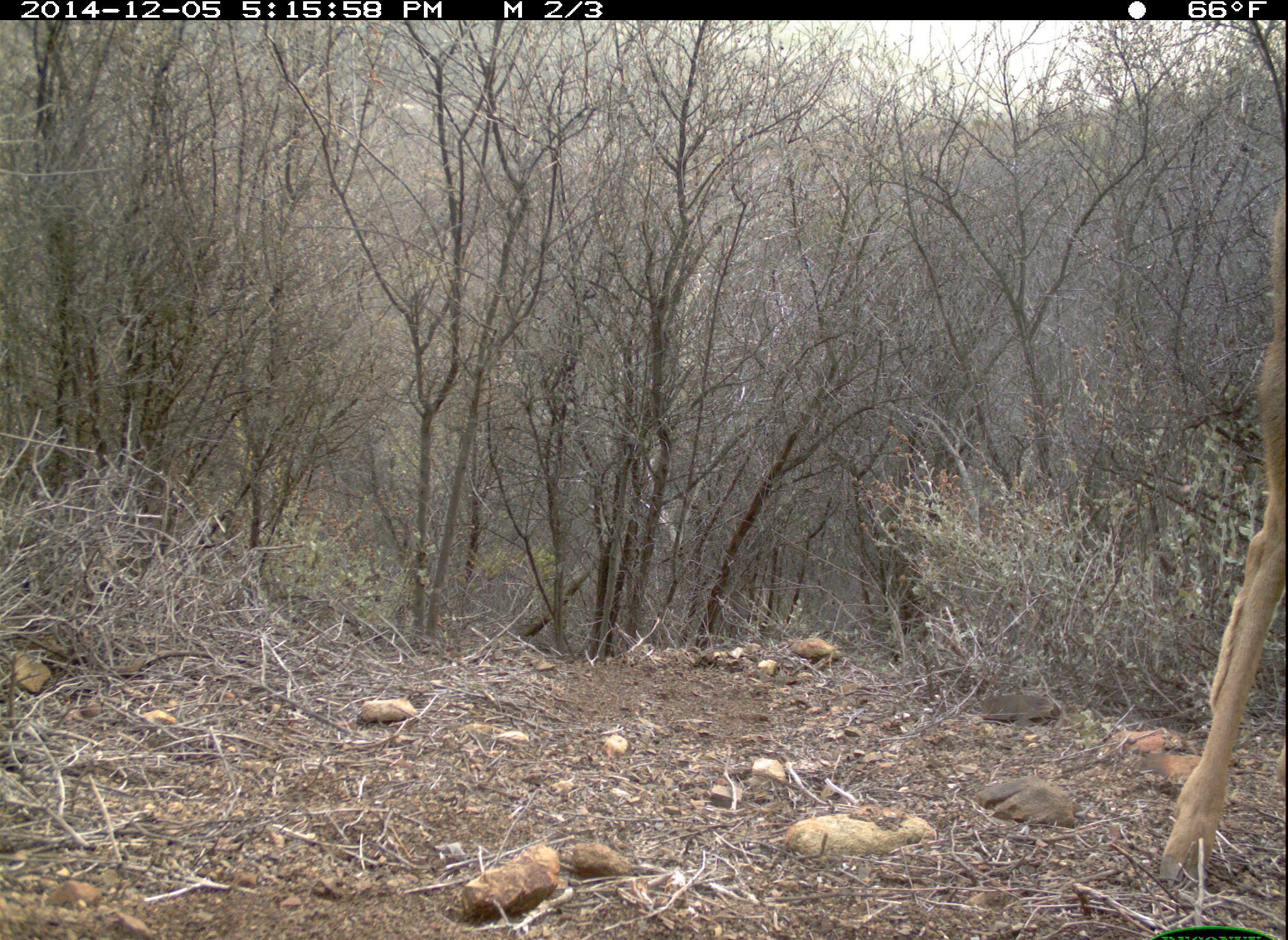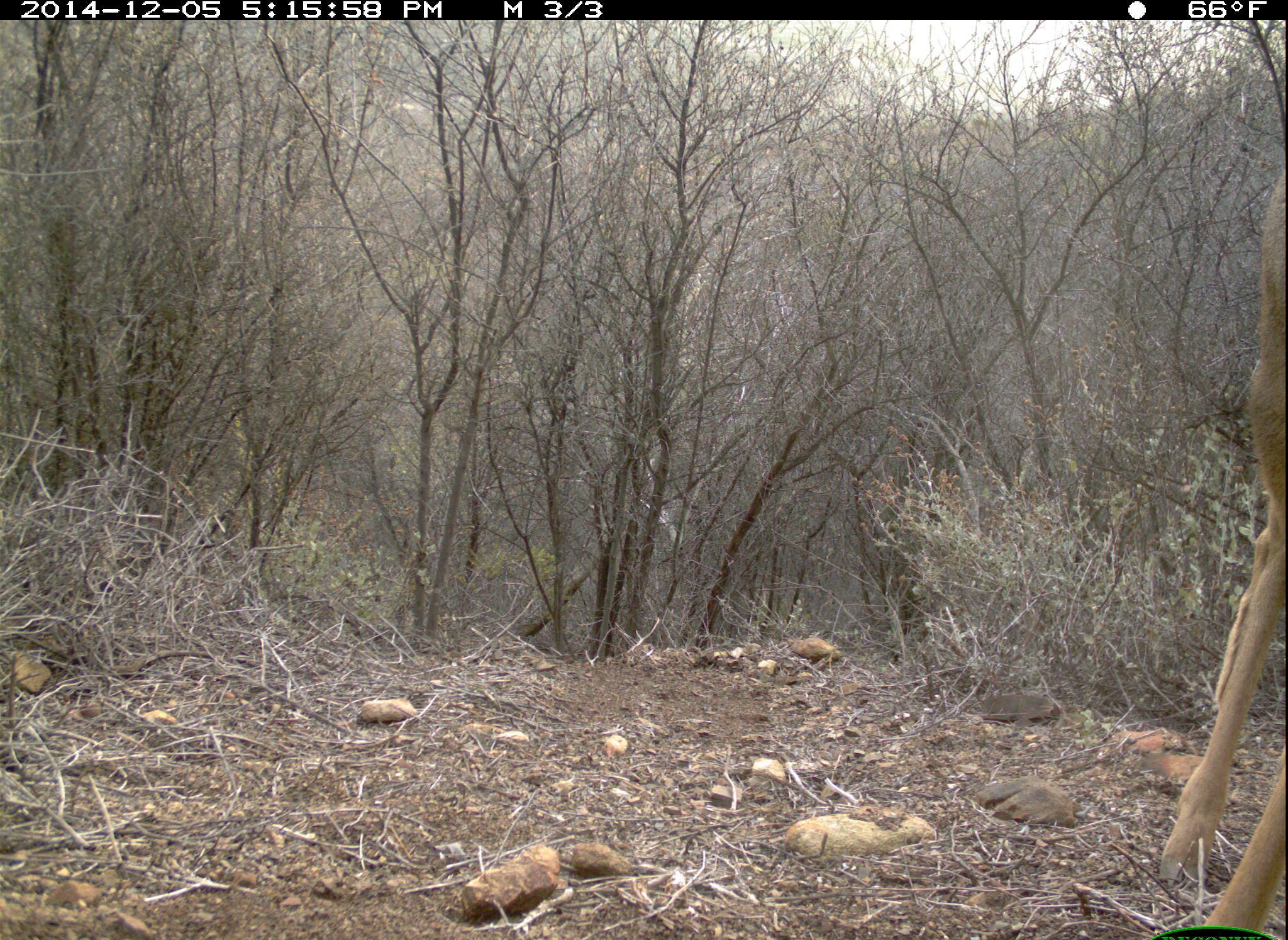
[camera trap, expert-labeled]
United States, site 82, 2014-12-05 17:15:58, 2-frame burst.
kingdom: Animalia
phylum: Chordata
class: Mammalia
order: Artiodactyla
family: Cervidae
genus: Odocoileus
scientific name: Odocoileus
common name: deer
Deer (Odocoileus).